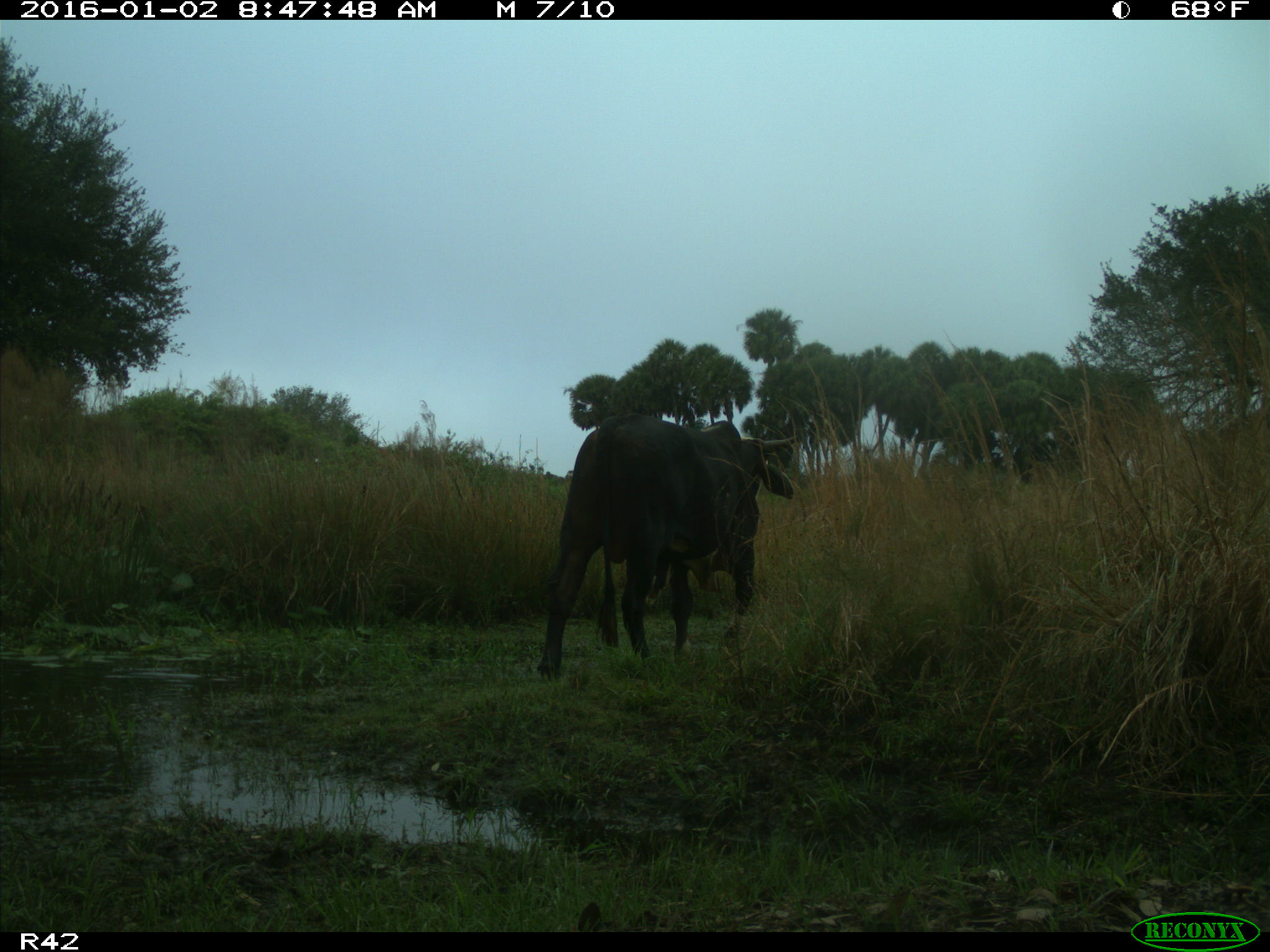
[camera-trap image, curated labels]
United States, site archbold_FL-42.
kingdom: Animalia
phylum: Chordata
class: Mammalia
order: Artiodactyla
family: Bovidae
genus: Bos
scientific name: Bos taurus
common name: domestic cow